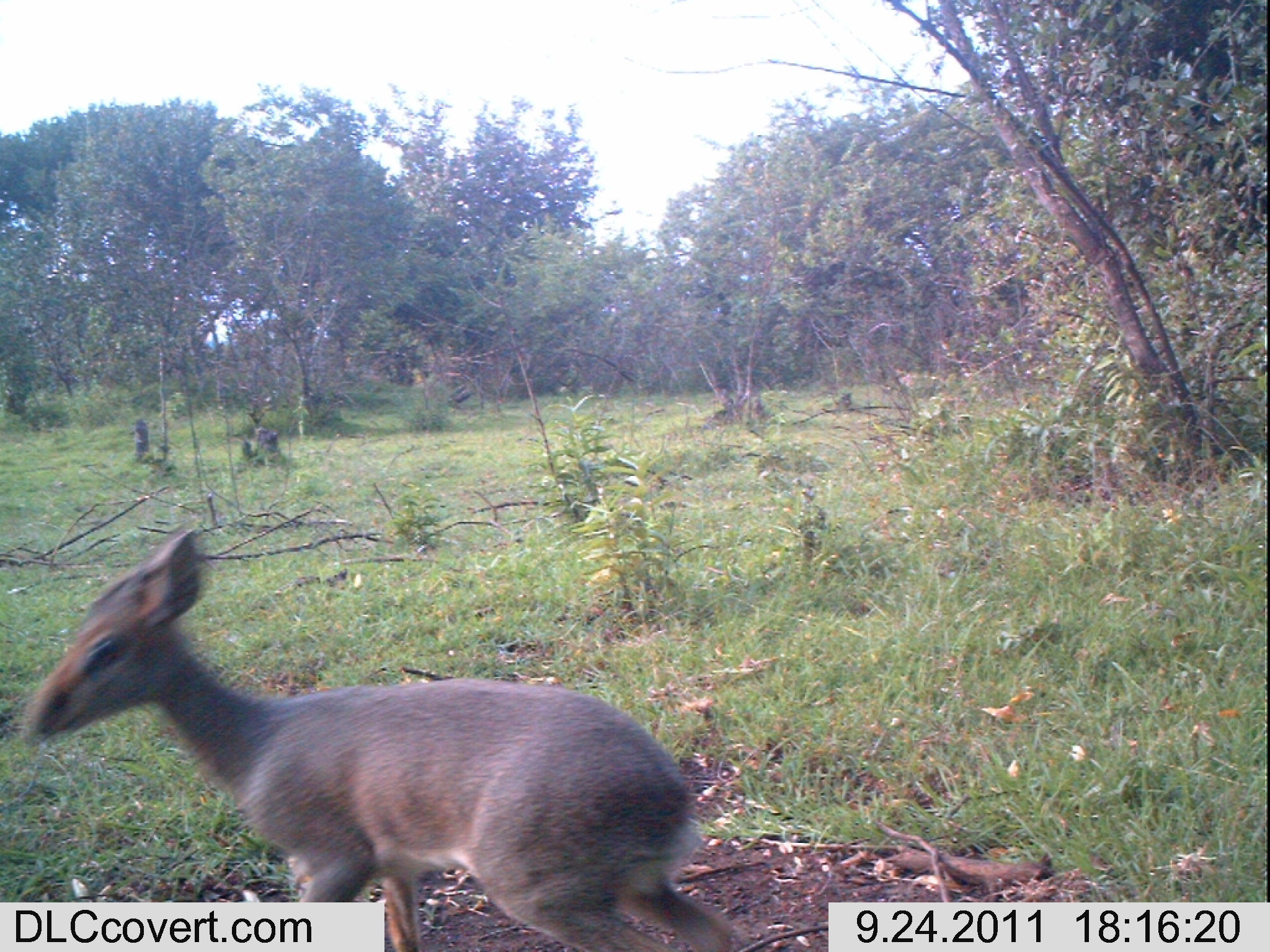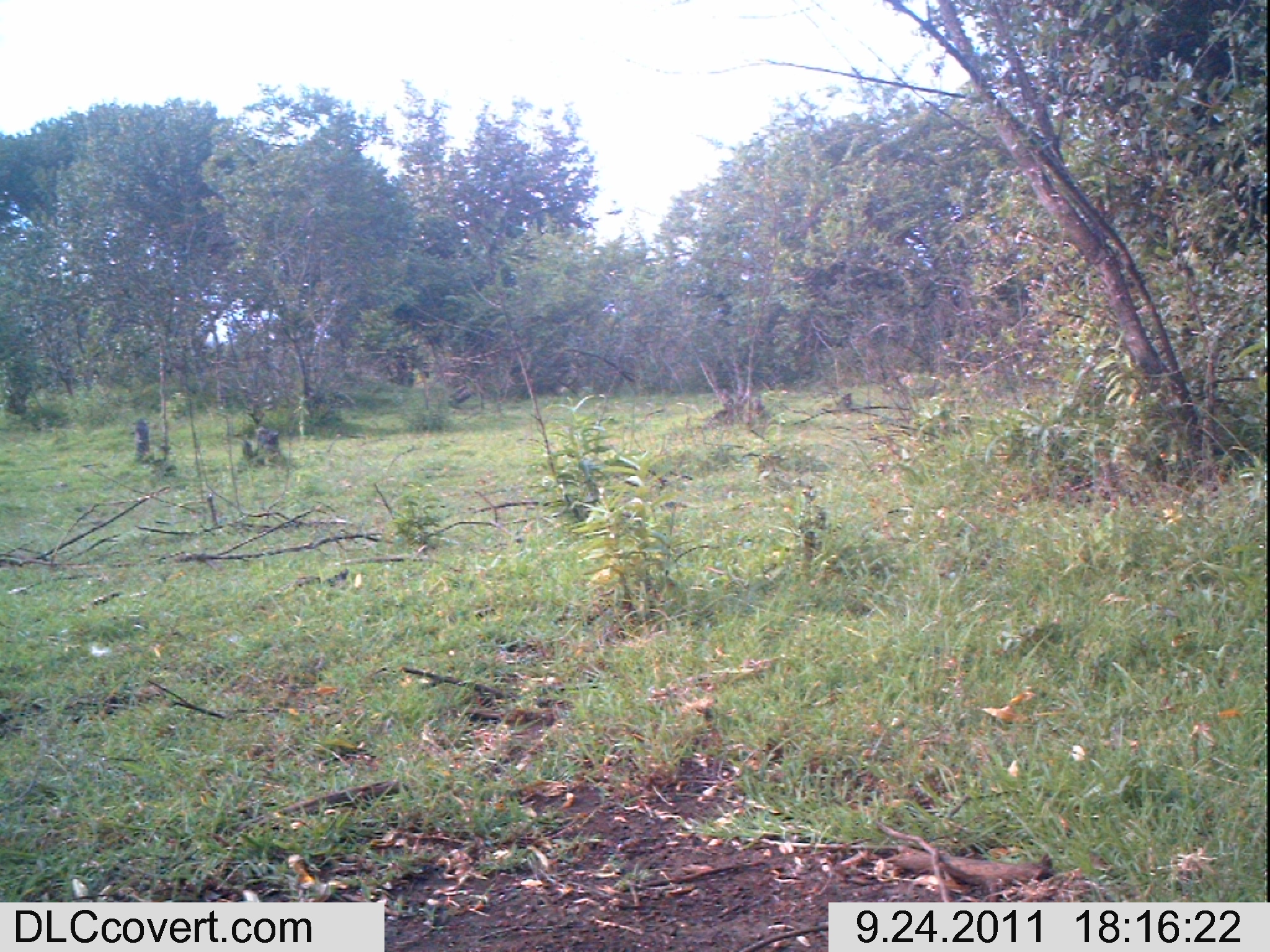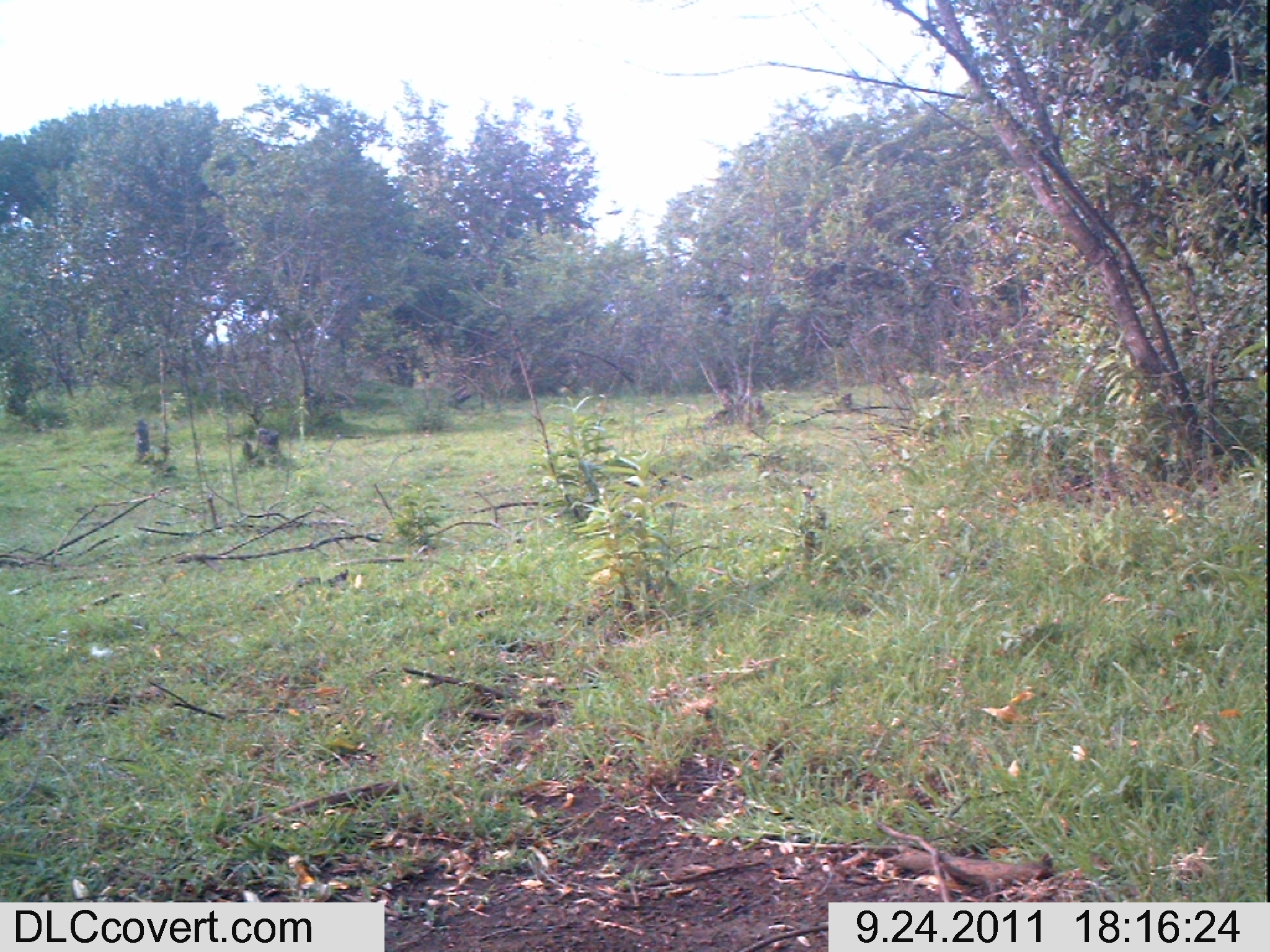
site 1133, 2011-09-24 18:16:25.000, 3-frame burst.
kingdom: Animalia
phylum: Chordata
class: Mammalia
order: Artiodactyla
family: Bovidae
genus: Capra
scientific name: Capra aegagrus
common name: wild goat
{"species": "Capra aegagrus (wild goat)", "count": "1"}